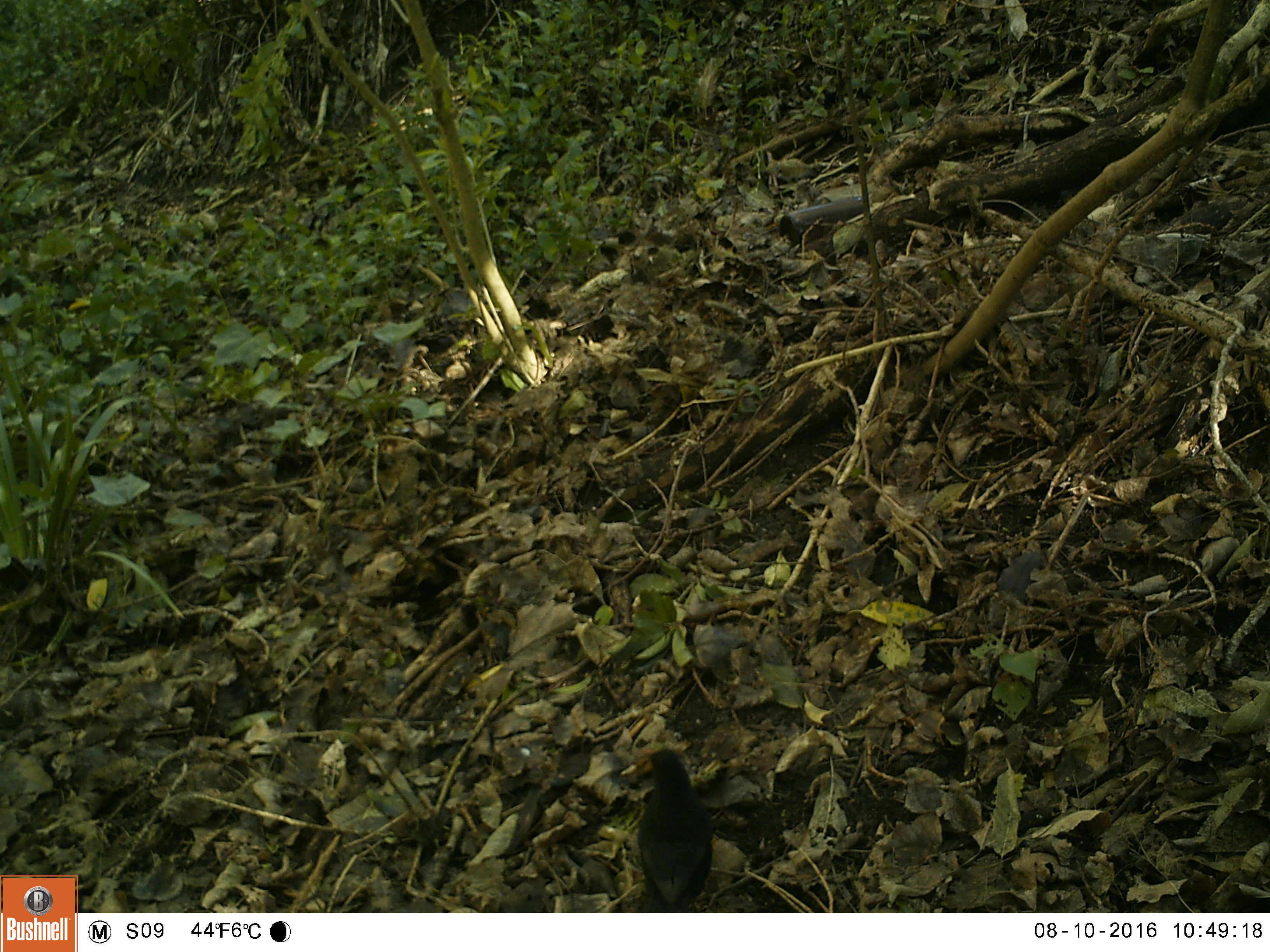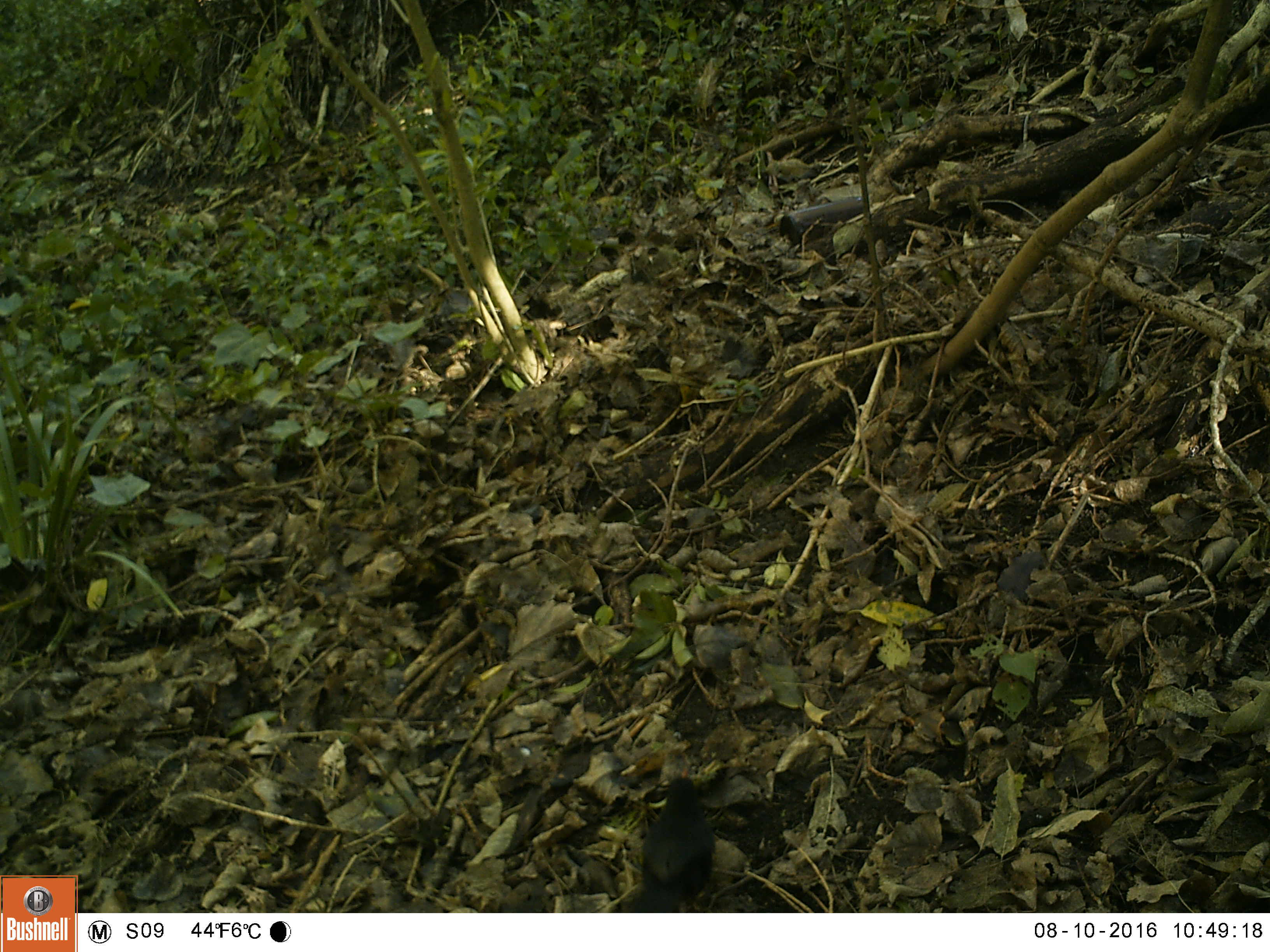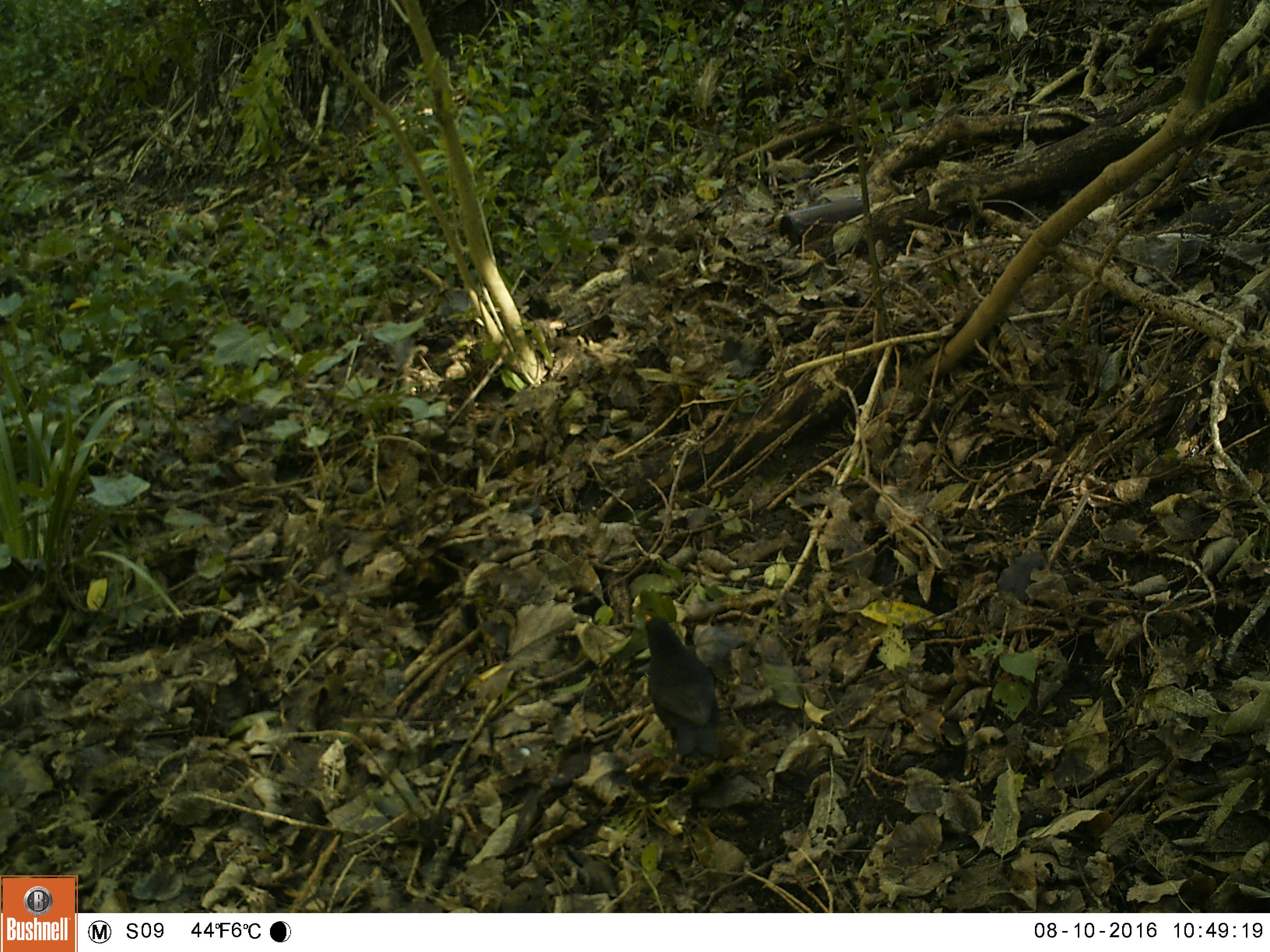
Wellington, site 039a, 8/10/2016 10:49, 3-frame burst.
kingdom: Animalia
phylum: Chordata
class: Aves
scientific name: Aves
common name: bird